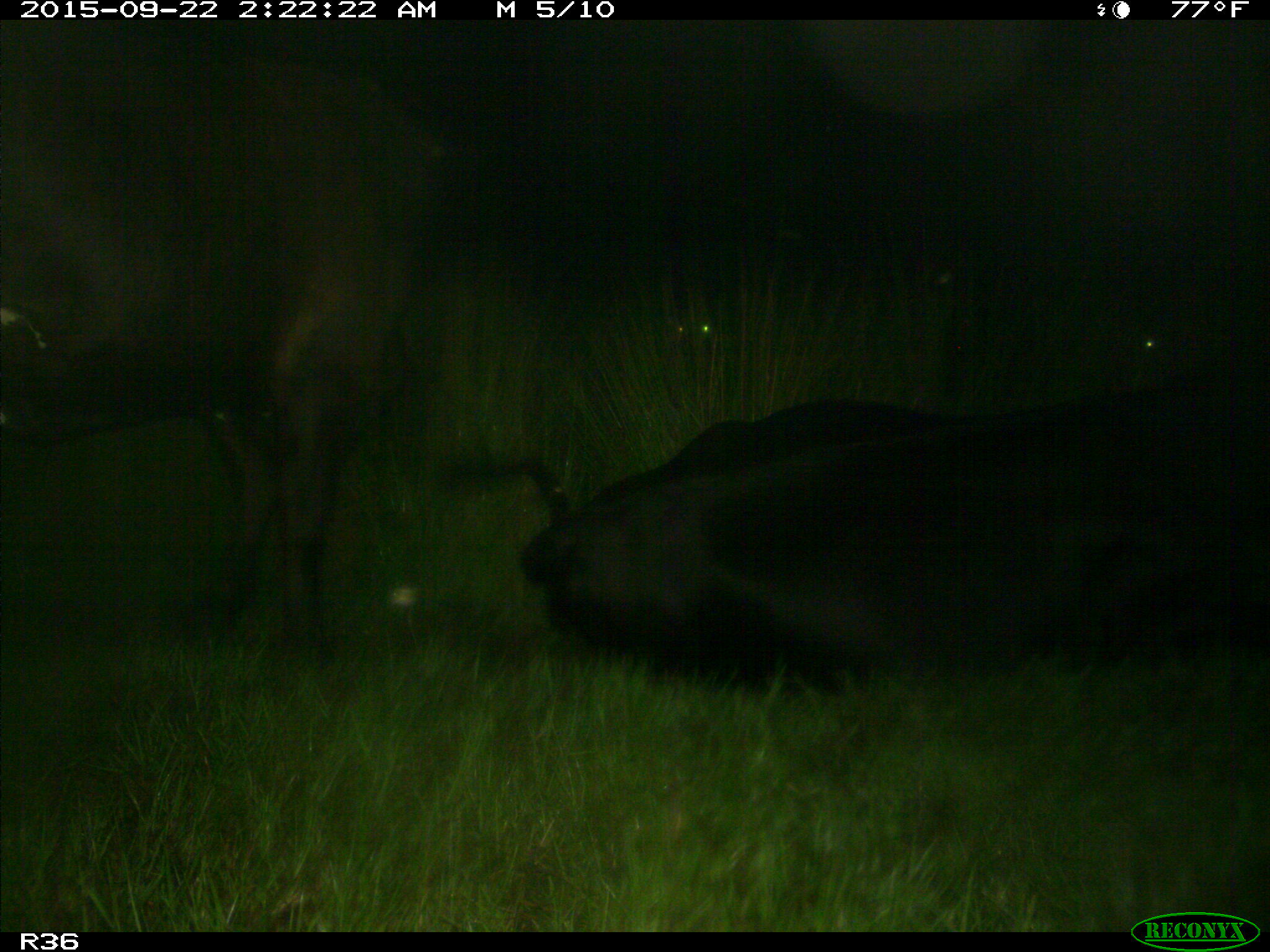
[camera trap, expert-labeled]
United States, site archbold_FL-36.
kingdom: Animalia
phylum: Chordata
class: Mammalia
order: Artiodactyla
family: Bovidae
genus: Bos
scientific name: Bos taurus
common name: domestic cow